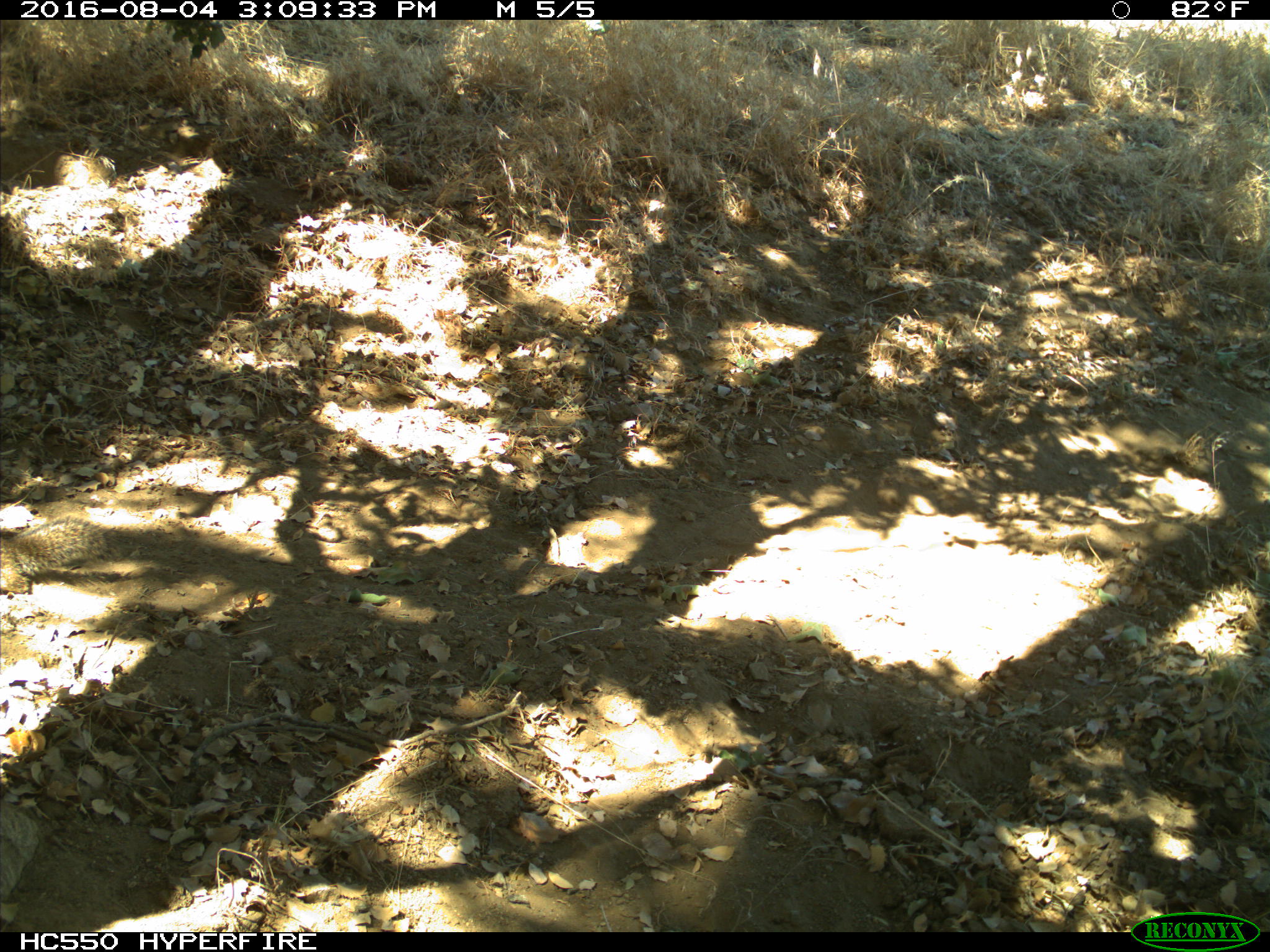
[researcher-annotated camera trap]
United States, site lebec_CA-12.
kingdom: Animalia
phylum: Chordata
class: Mammalia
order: Rodentia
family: Sciuridae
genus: Otospermophilus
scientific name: Otospermophilus beecheyi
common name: california ground squirrel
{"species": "Otospermophilus beecheyi (california ground squirrel)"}